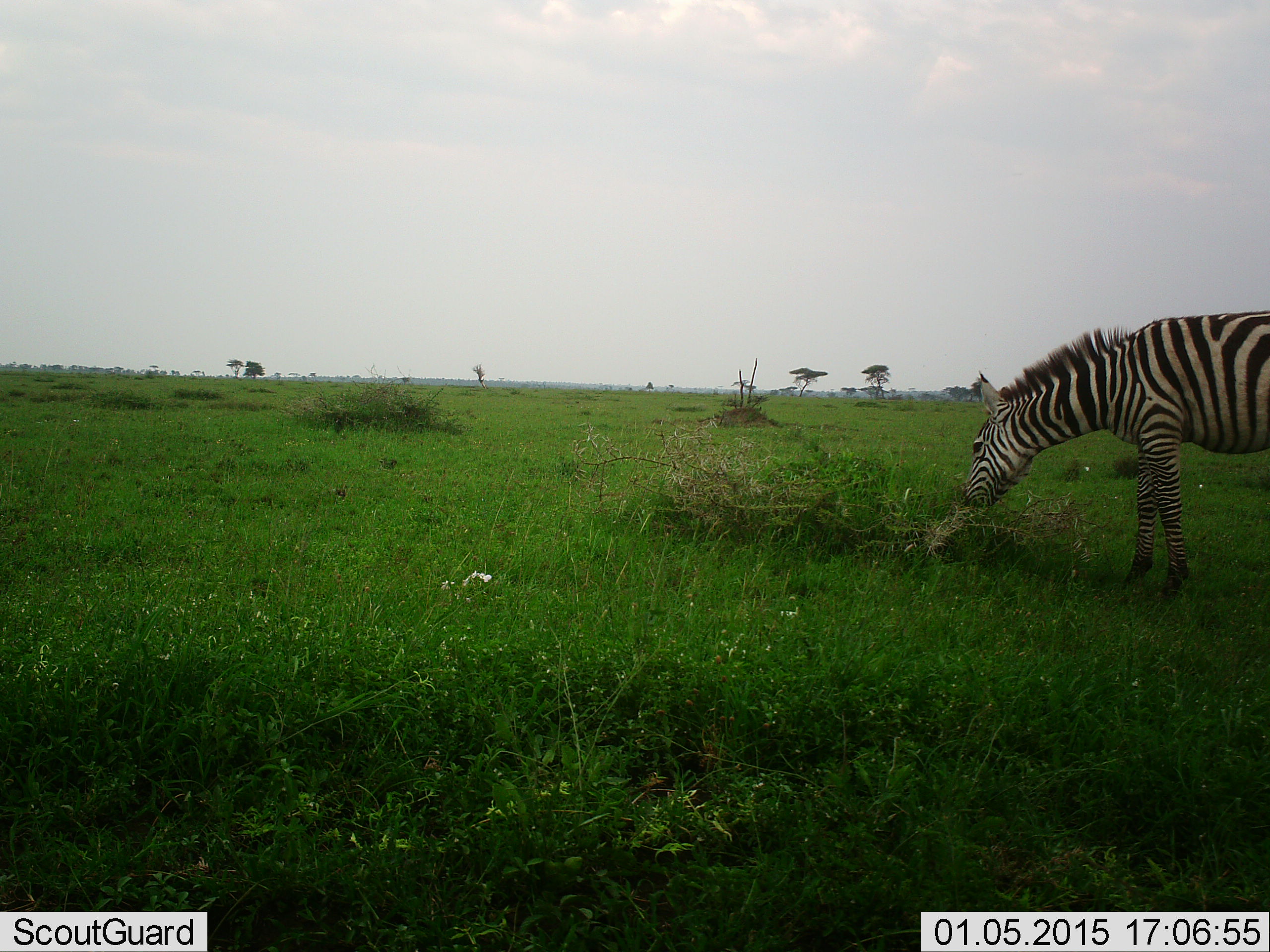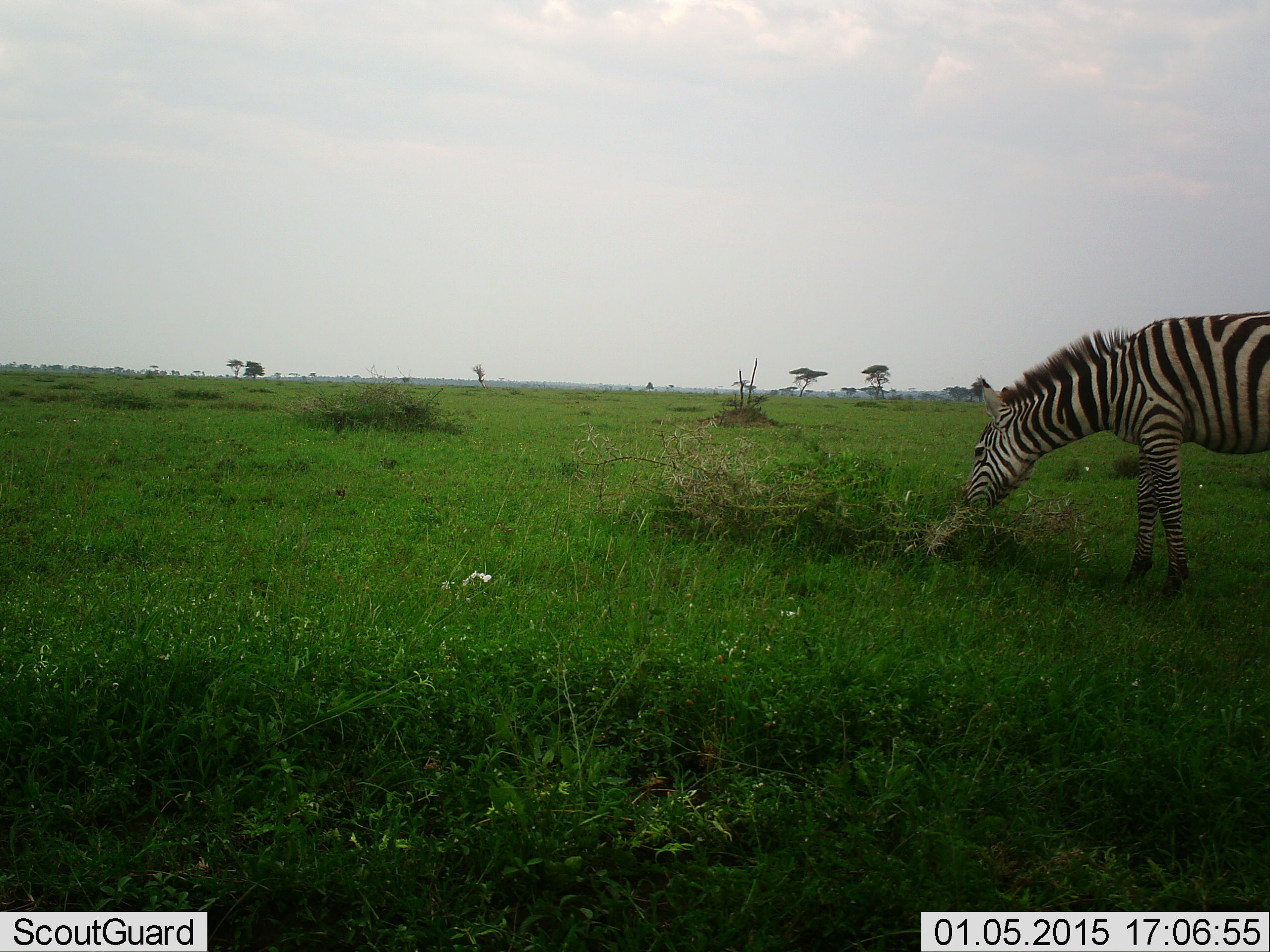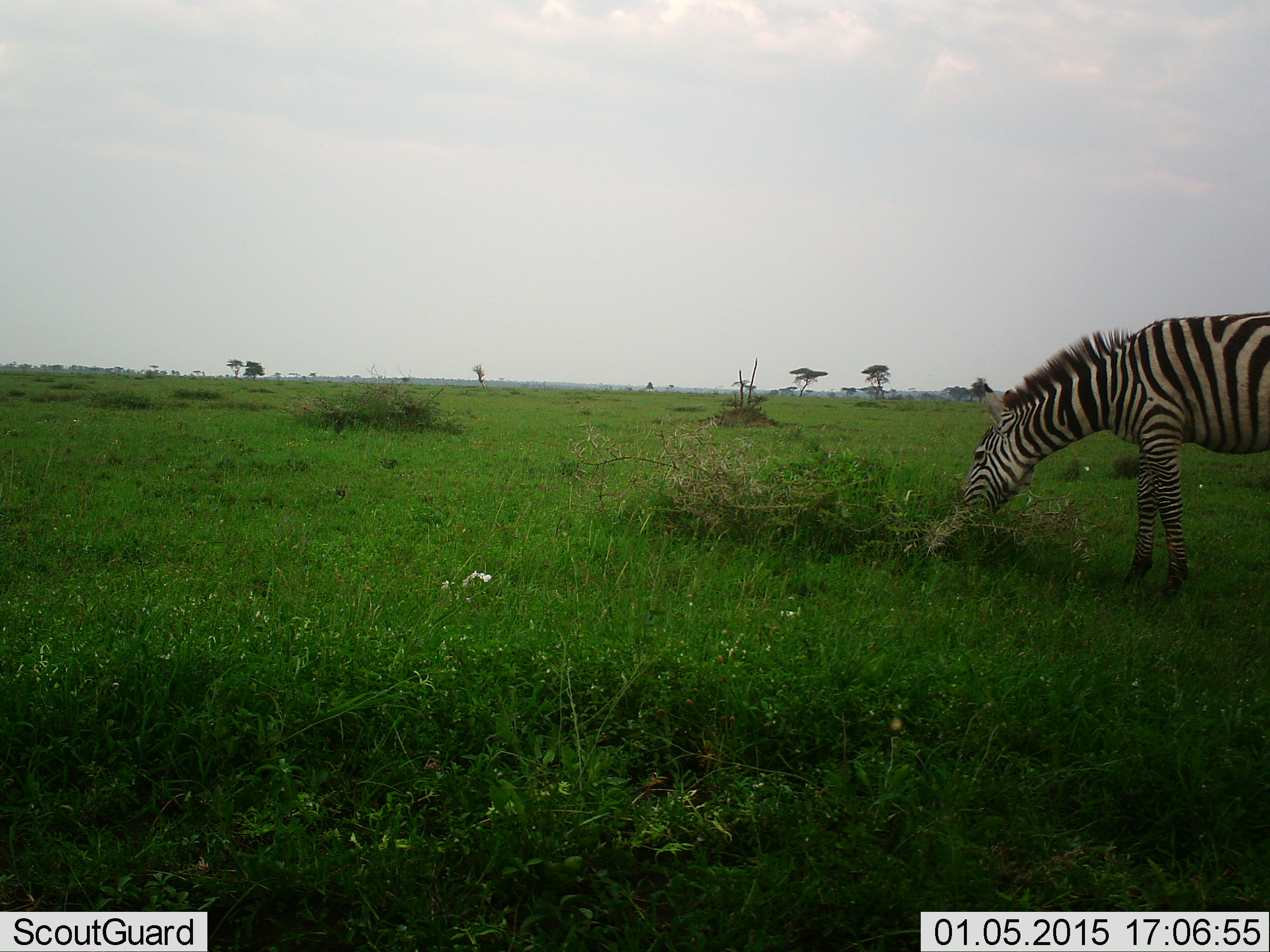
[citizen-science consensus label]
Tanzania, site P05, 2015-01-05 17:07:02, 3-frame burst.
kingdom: Animalia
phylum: Chordata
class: Mammalia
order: Perissodactyla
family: Equidae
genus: Equus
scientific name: Equus quagga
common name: plains zebra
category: zebra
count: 1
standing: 0%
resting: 0%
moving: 10%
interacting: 0%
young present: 0%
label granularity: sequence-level